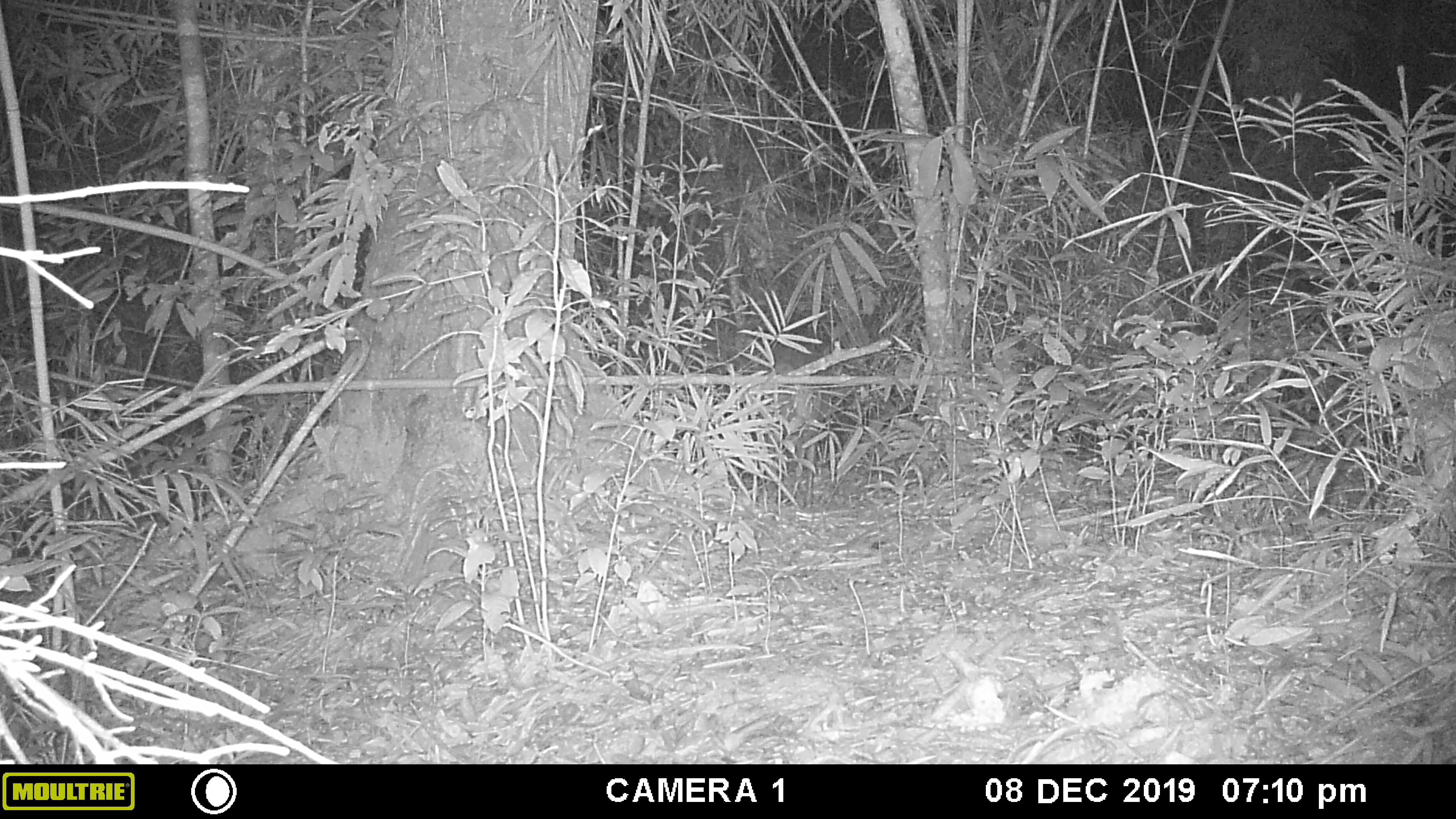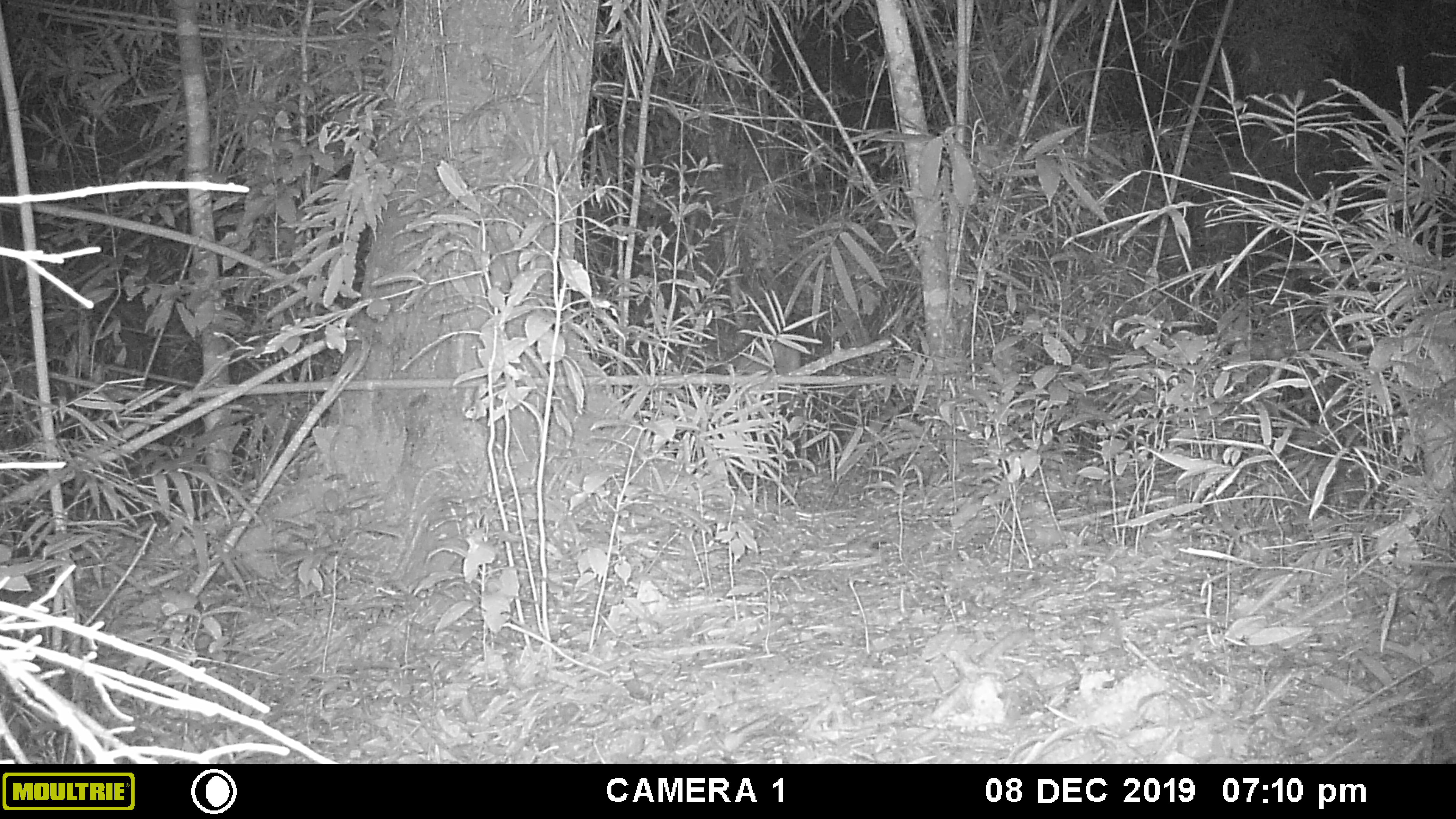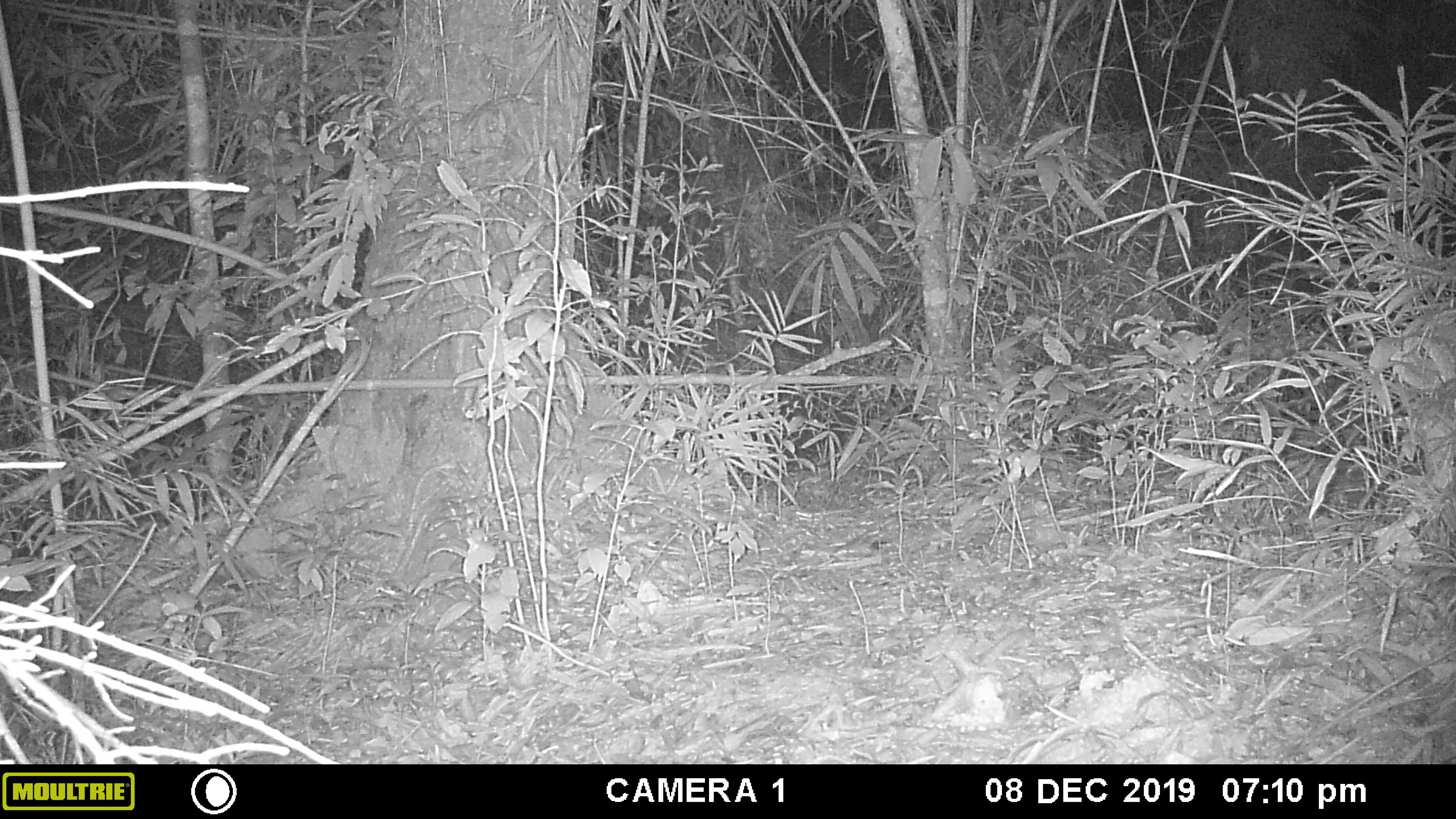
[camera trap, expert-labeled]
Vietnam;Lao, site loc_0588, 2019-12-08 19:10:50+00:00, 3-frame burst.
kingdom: Animalia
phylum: Chordata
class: Mammalia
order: Artiodactyla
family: Cervidae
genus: Muntiacus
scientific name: Muntiacus muntjak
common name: red muntjac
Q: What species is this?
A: Red muntjac (Muntiacus muntjak).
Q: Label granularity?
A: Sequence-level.